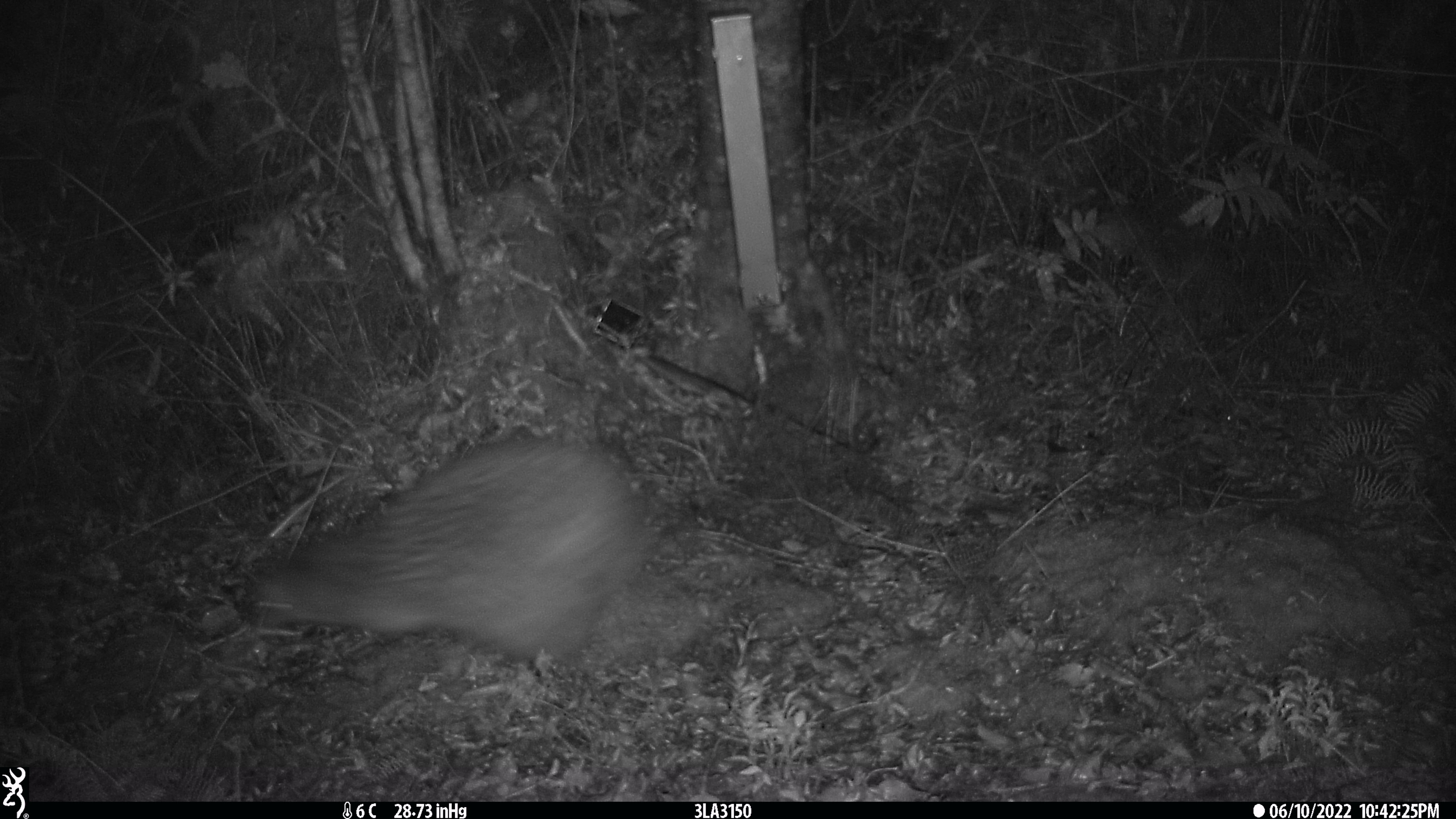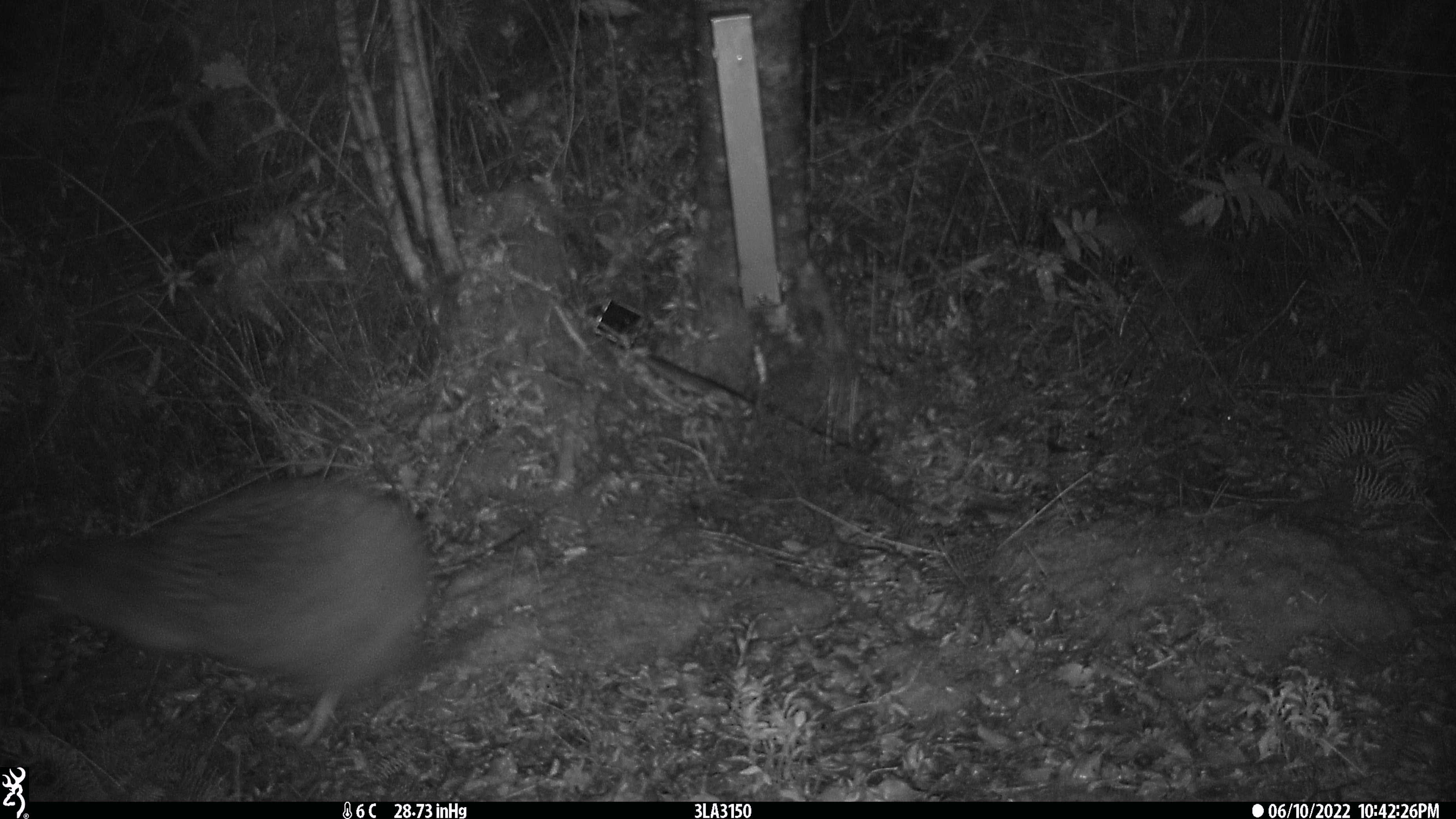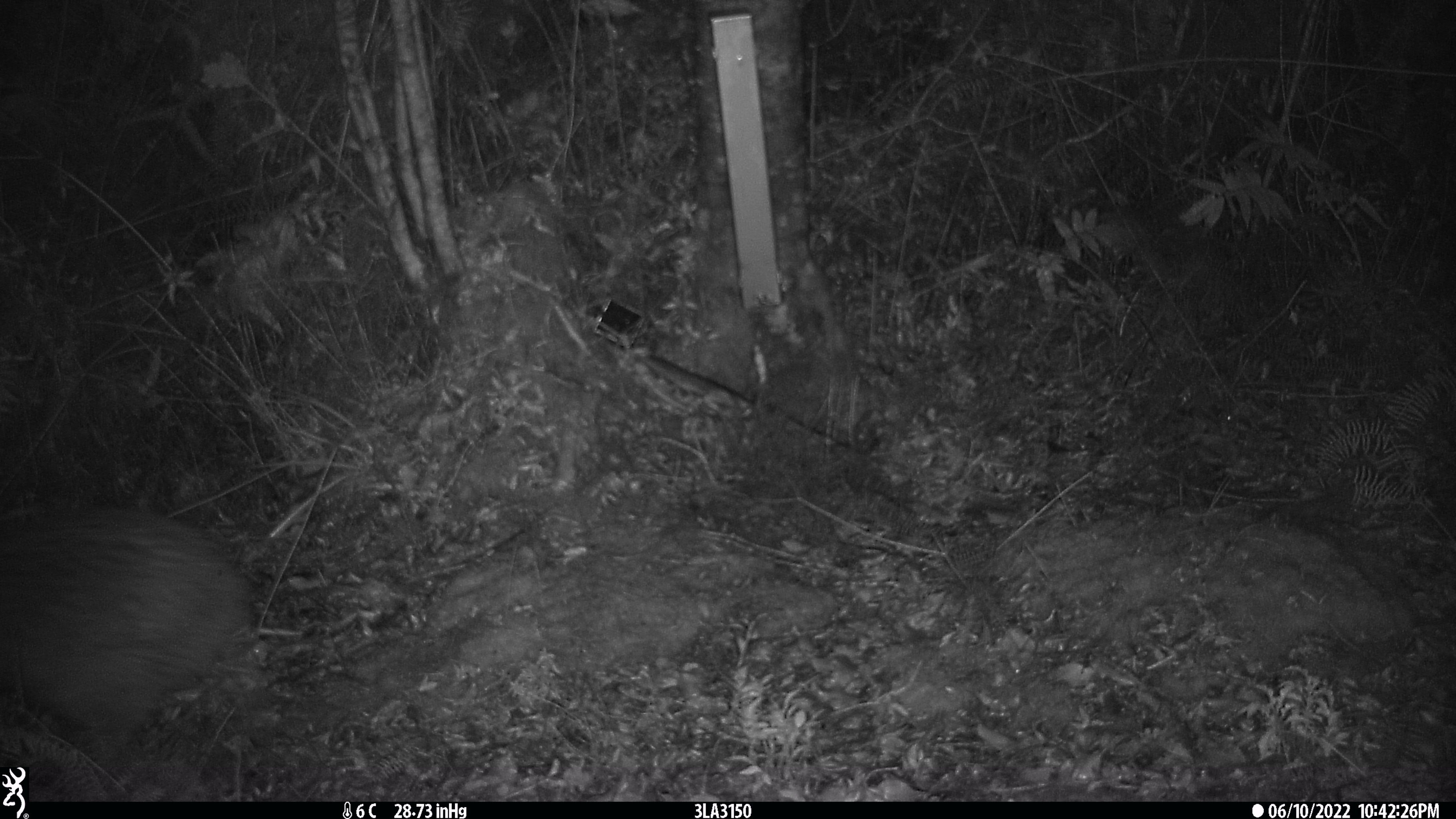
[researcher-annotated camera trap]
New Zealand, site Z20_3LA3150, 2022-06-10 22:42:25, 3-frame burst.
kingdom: Animalia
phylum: Chordata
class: Aves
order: Apterygiformes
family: Apterygidae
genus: Apteryx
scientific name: Apteryx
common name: kiwi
Kiwi (Apteryx).